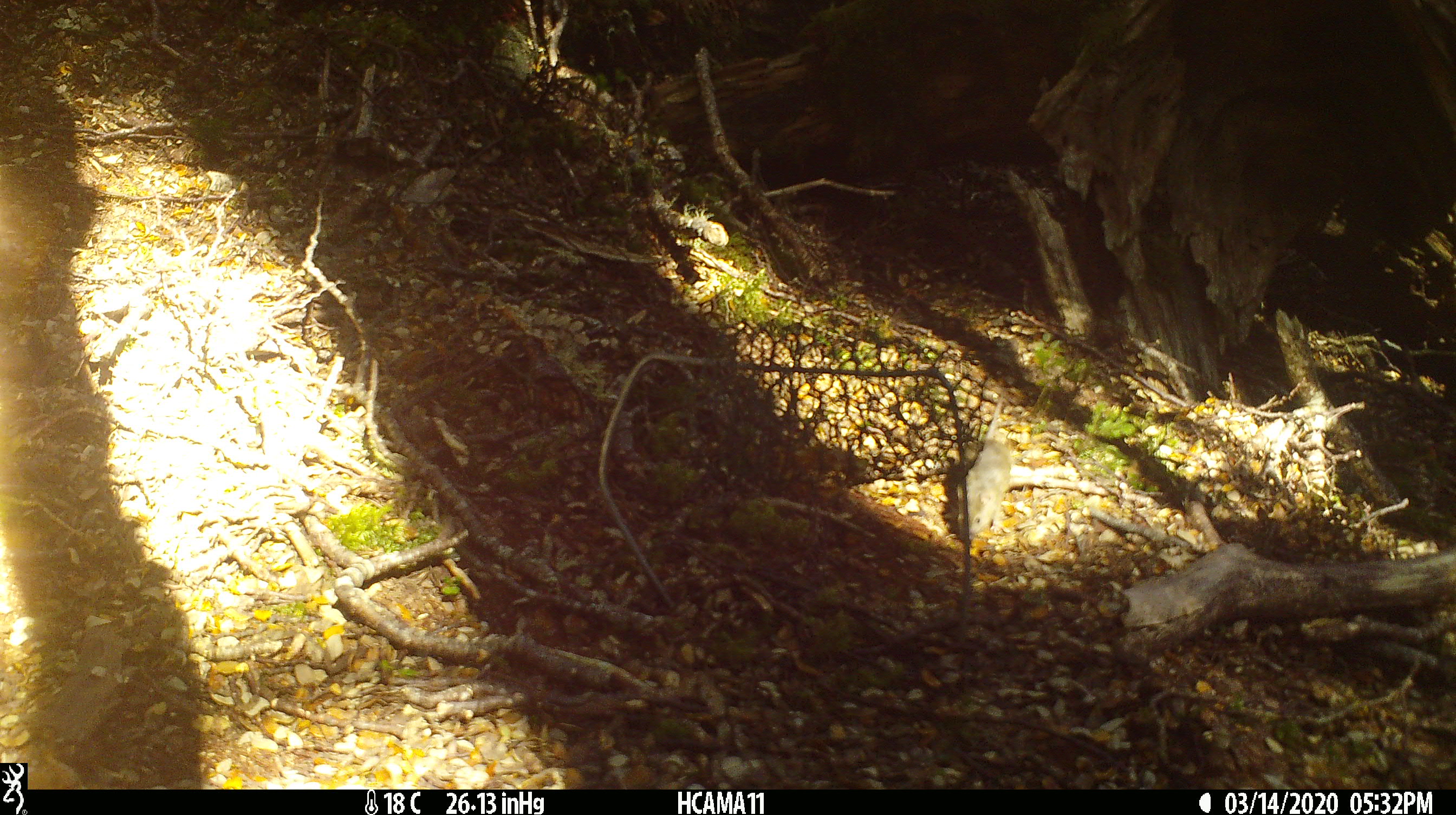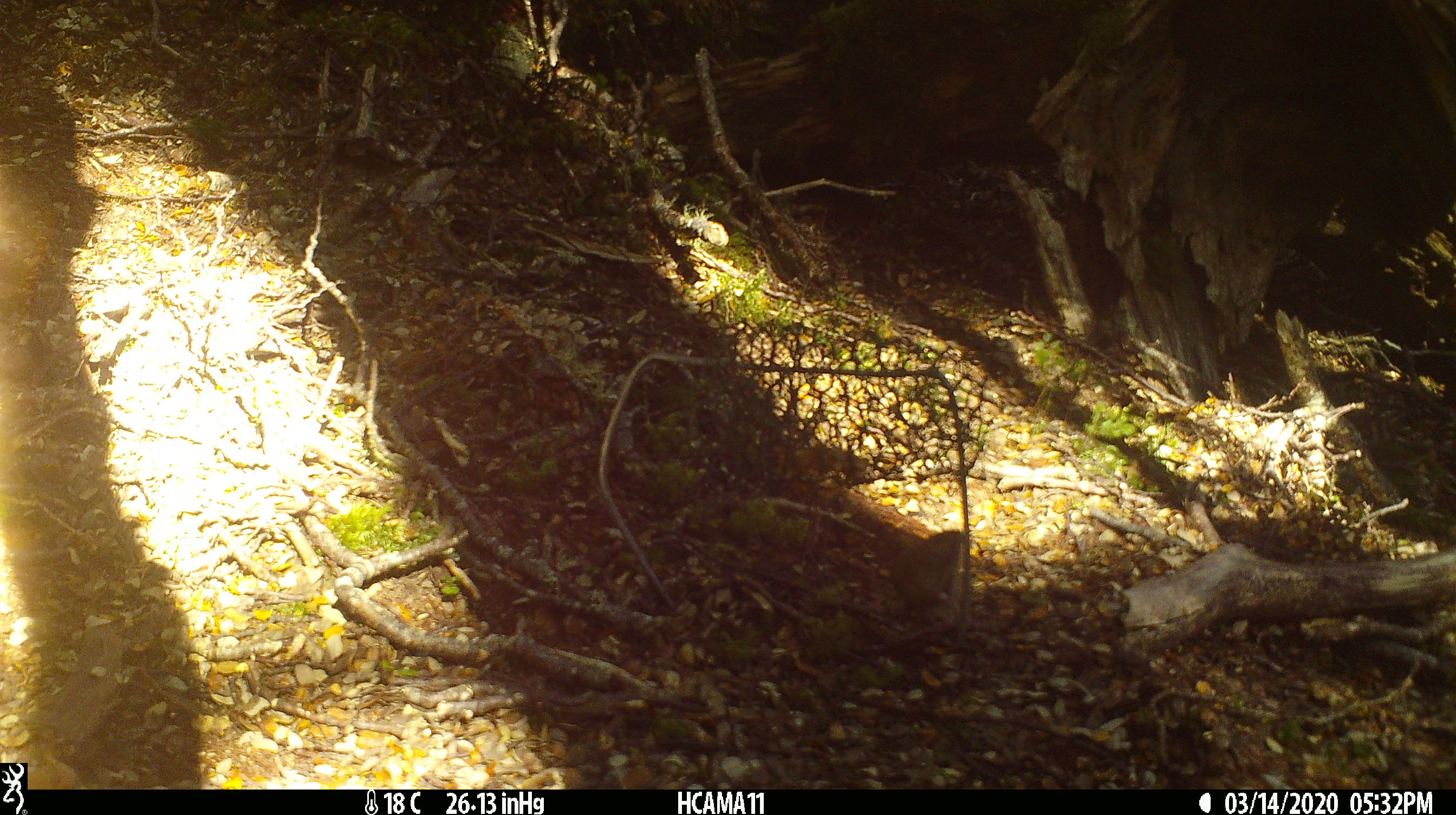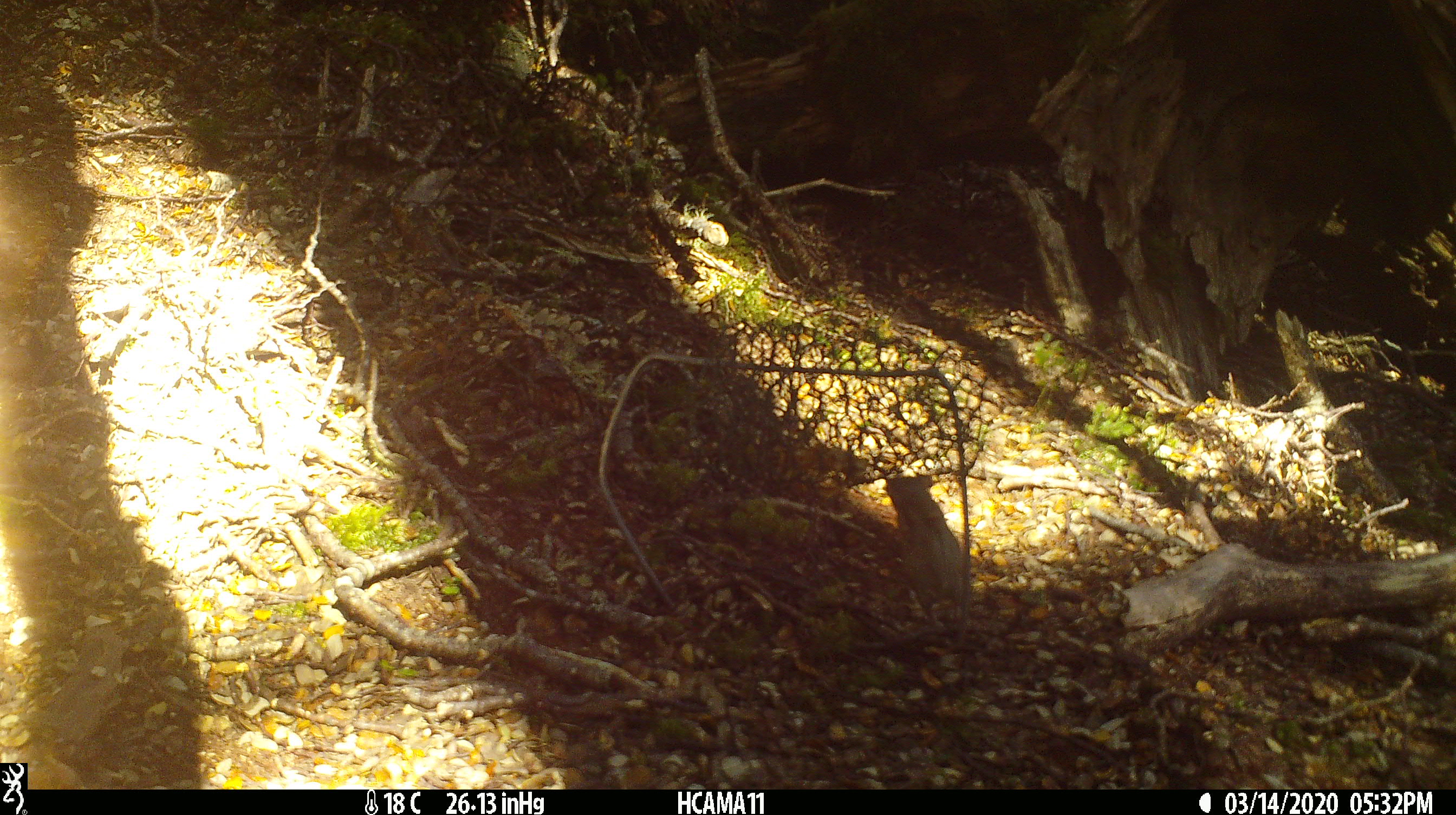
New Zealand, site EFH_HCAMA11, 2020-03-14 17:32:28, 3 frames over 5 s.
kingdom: Animalia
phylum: Chordata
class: Mammalia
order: Rodentia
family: Muridae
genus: Mus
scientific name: Mus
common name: mouse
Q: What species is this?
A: Mouse (Mus).